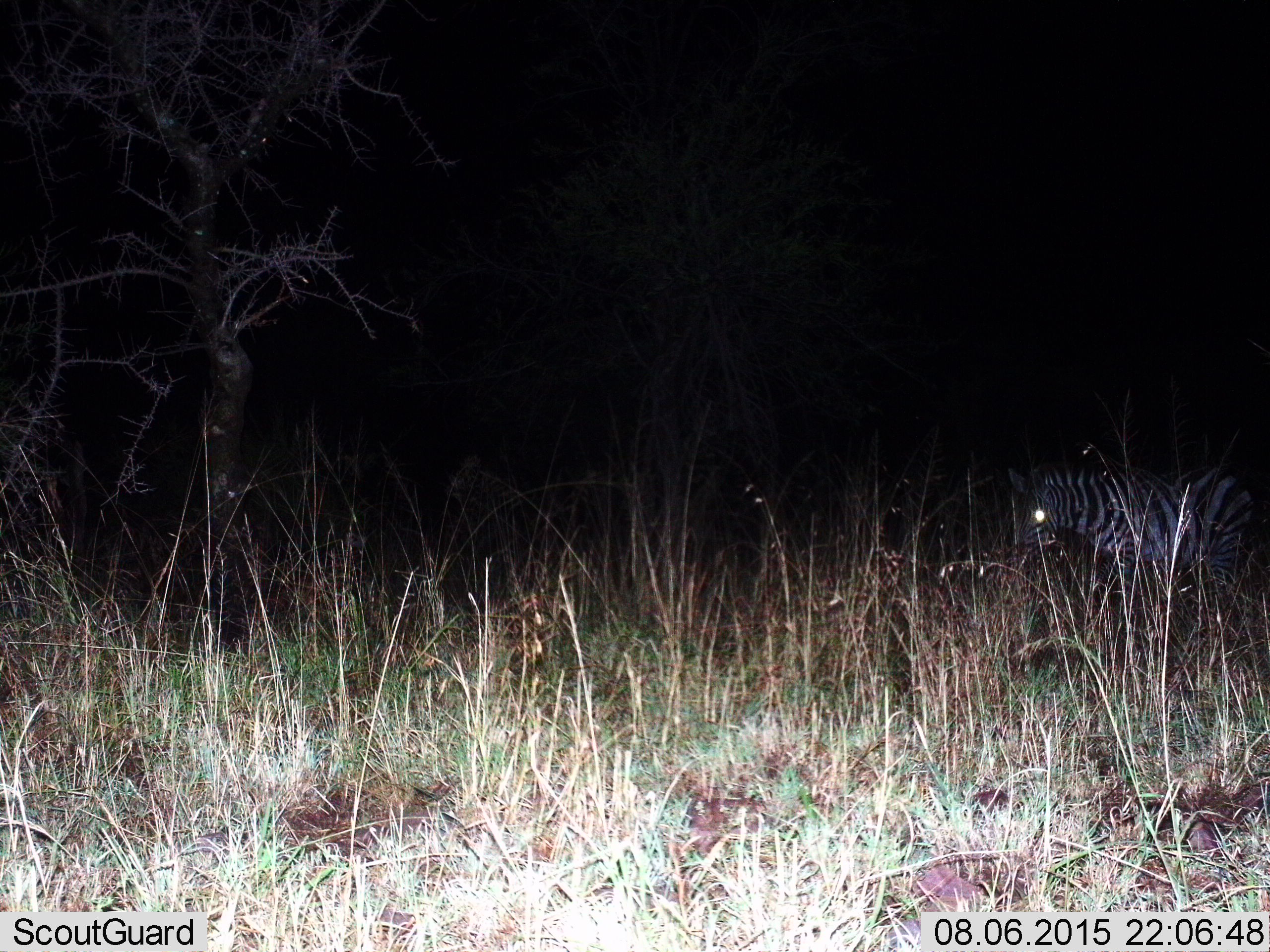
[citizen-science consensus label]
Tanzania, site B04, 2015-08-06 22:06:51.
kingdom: Animalia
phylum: Chordata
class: Mammalia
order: Perissodactyla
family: Equidae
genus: Equus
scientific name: Equus quagga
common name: plains zebra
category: zebra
Zebra (plains zebra) (Equus quagga), count 1. Behavior (volunteer vote fractions): standing 71%, resting 0%, moving 24%, interacting 0%. Young present (vote fraction): 0%. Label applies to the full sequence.